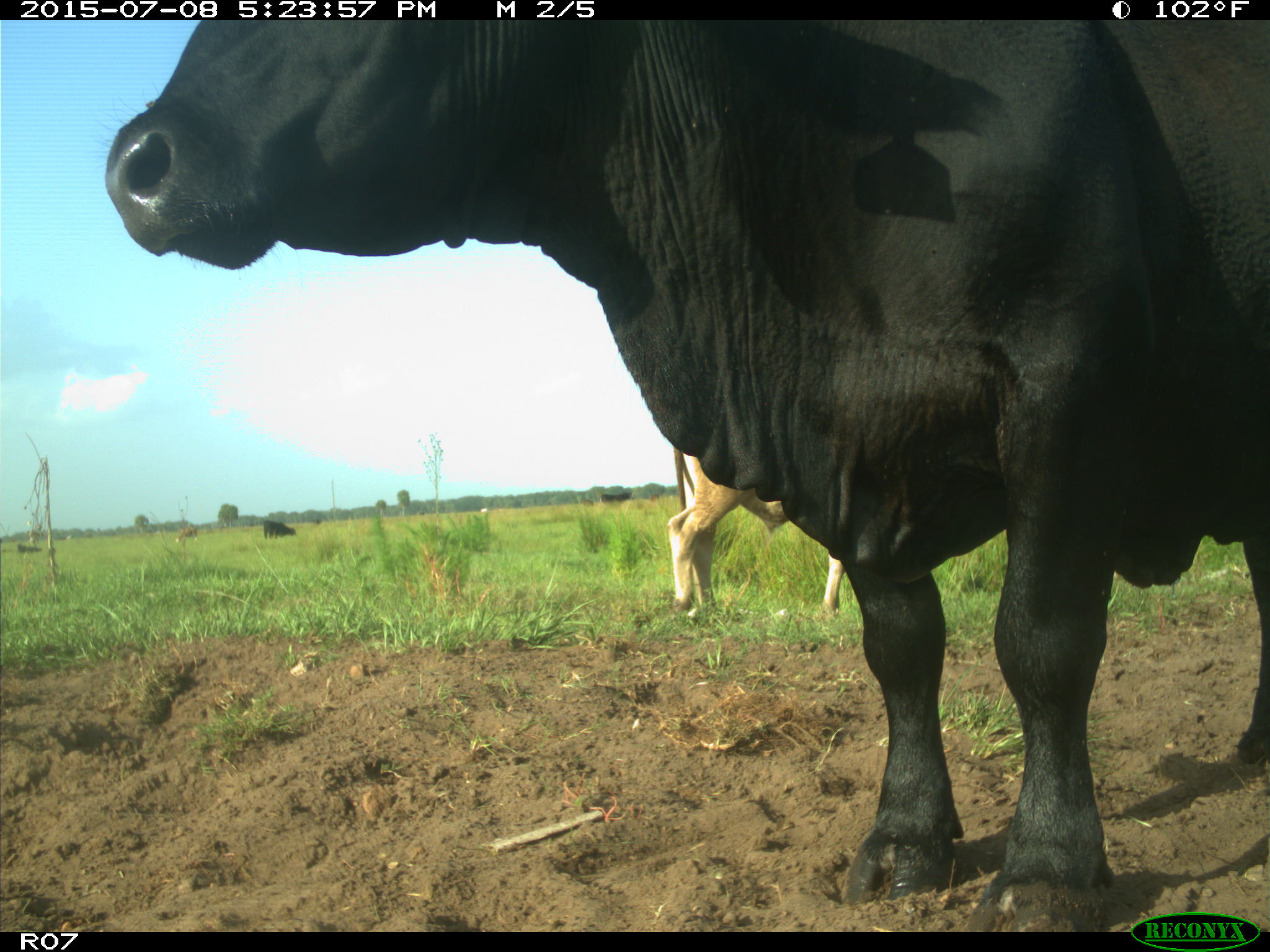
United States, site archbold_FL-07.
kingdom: Animalia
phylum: Chordata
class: Mammalia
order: Artiodactyla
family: Bovidae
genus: Bos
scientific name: Bos taurus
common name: domestic cow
Bos taurus (domestic cow).